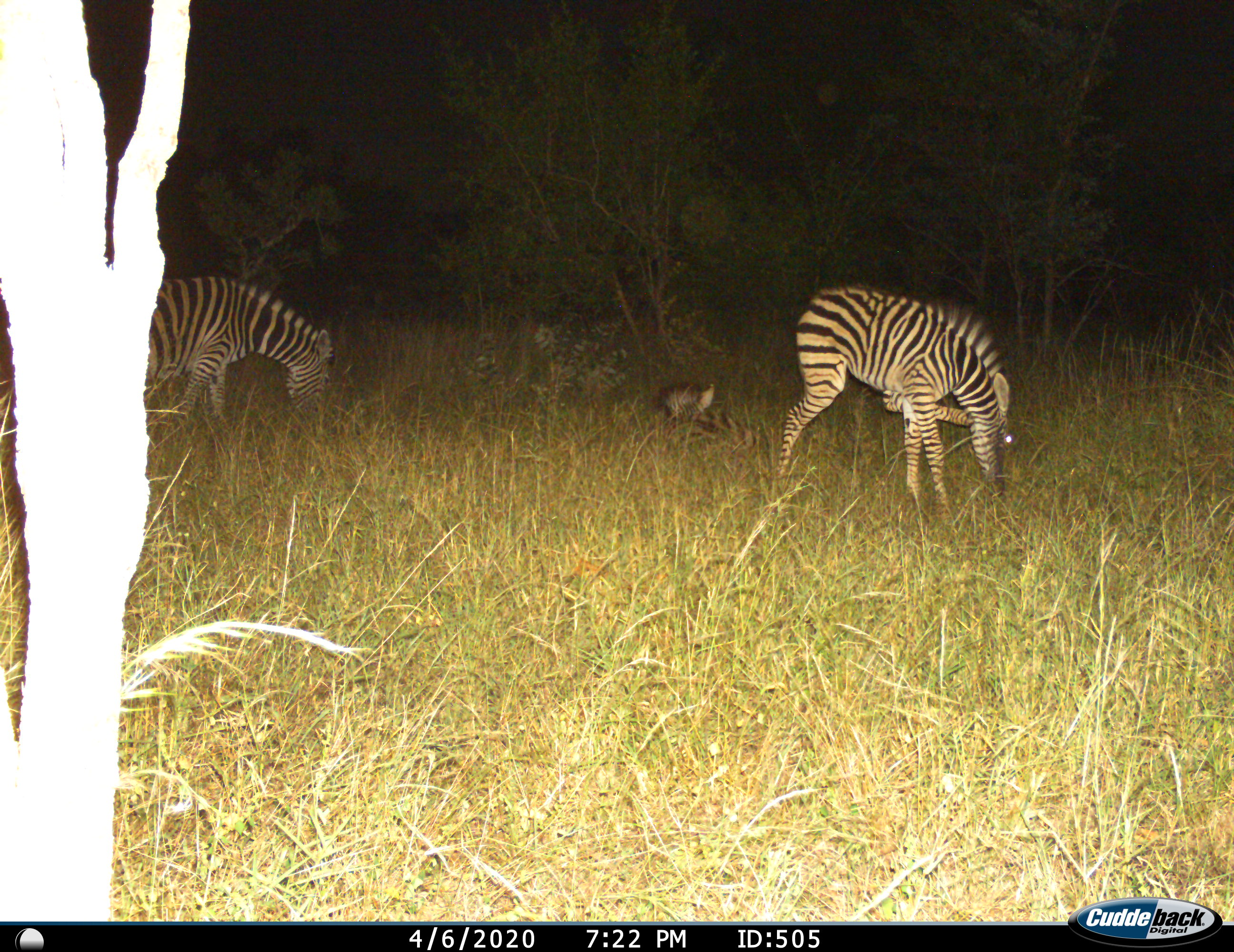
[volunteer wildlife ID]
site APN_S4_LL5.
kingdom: Animalia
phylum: Chordata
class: Mammalia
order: Perissodactyla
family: Equidae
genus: Equus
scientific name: Equus quagga burchellii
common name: burchell's zebra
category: zebraburchells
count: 3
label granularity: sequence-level